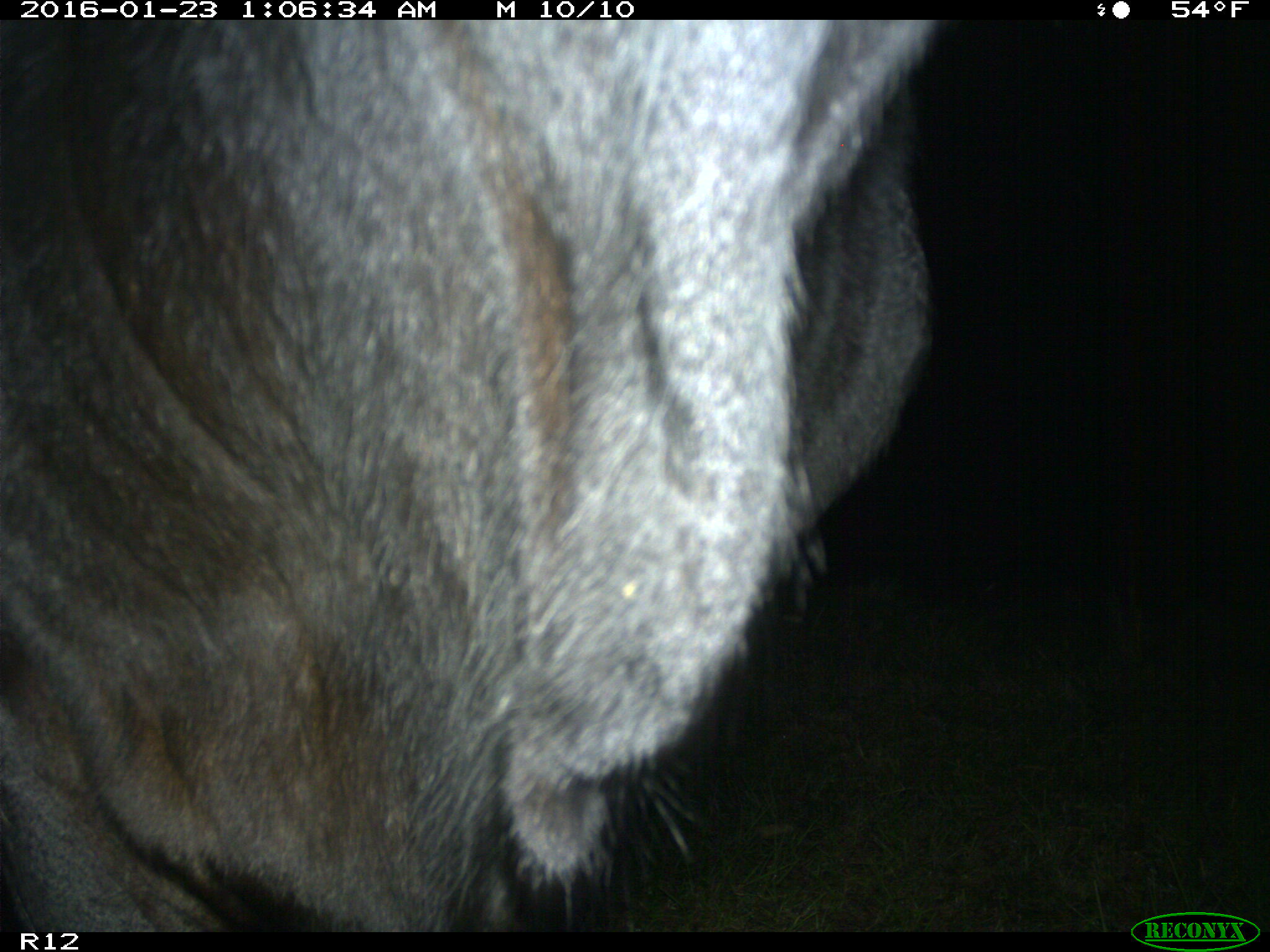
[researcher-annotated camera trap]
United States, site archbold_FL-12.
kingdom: Animalia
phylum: Chordata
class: Mammalia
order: Artiodactyla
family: Bovidae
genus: Bos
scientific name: Bos taurus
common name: domestic cow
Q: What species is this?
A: Bos taurus (domestic cow).